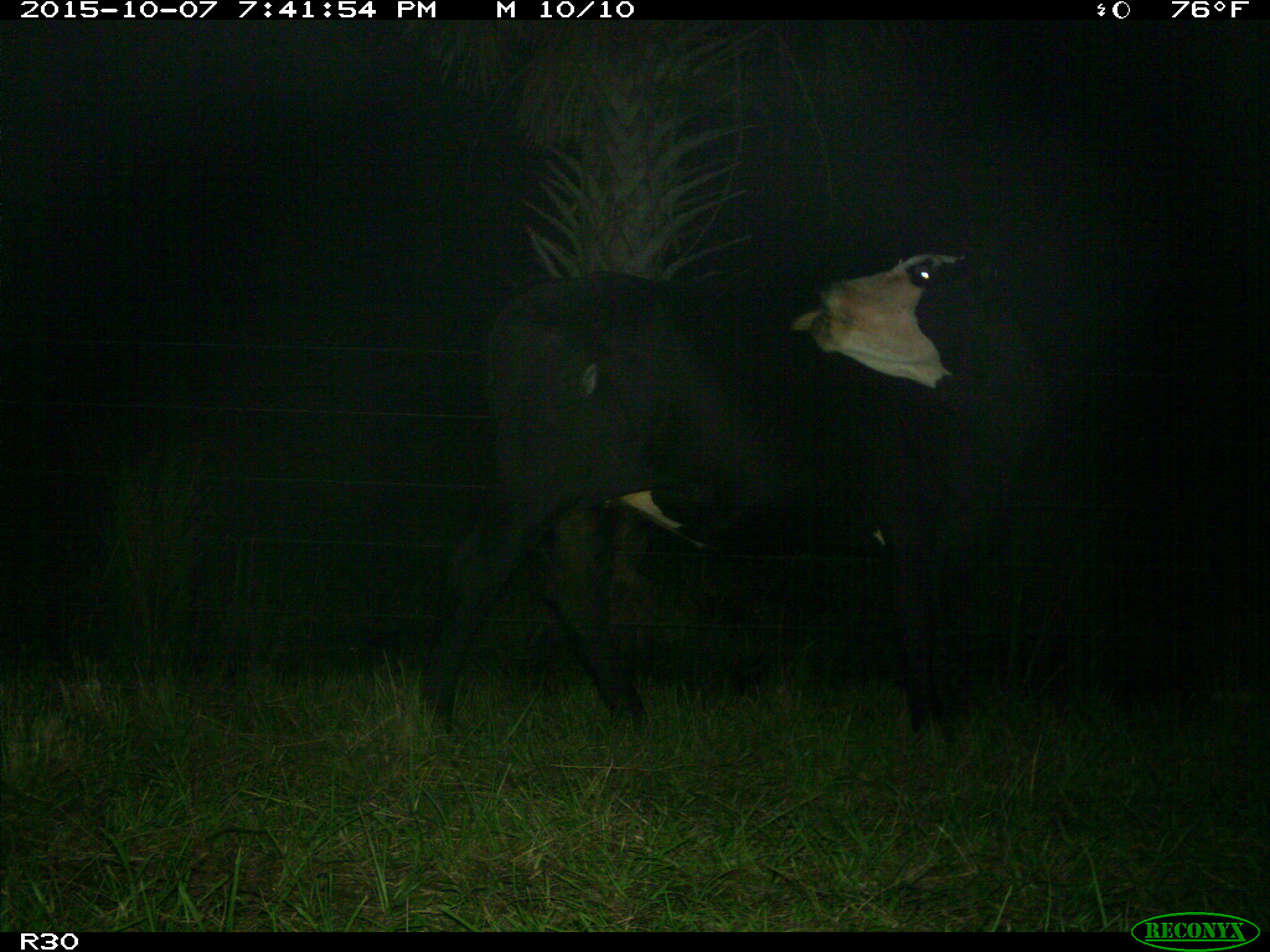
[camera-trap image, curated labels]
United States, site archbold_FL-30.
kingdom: Animalia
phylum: Chordata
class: Mammalia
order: Artiodactyla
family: Bovidae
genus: Bos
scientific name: Bos taurus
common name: domestic cow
Bos taurus (domestic cow).